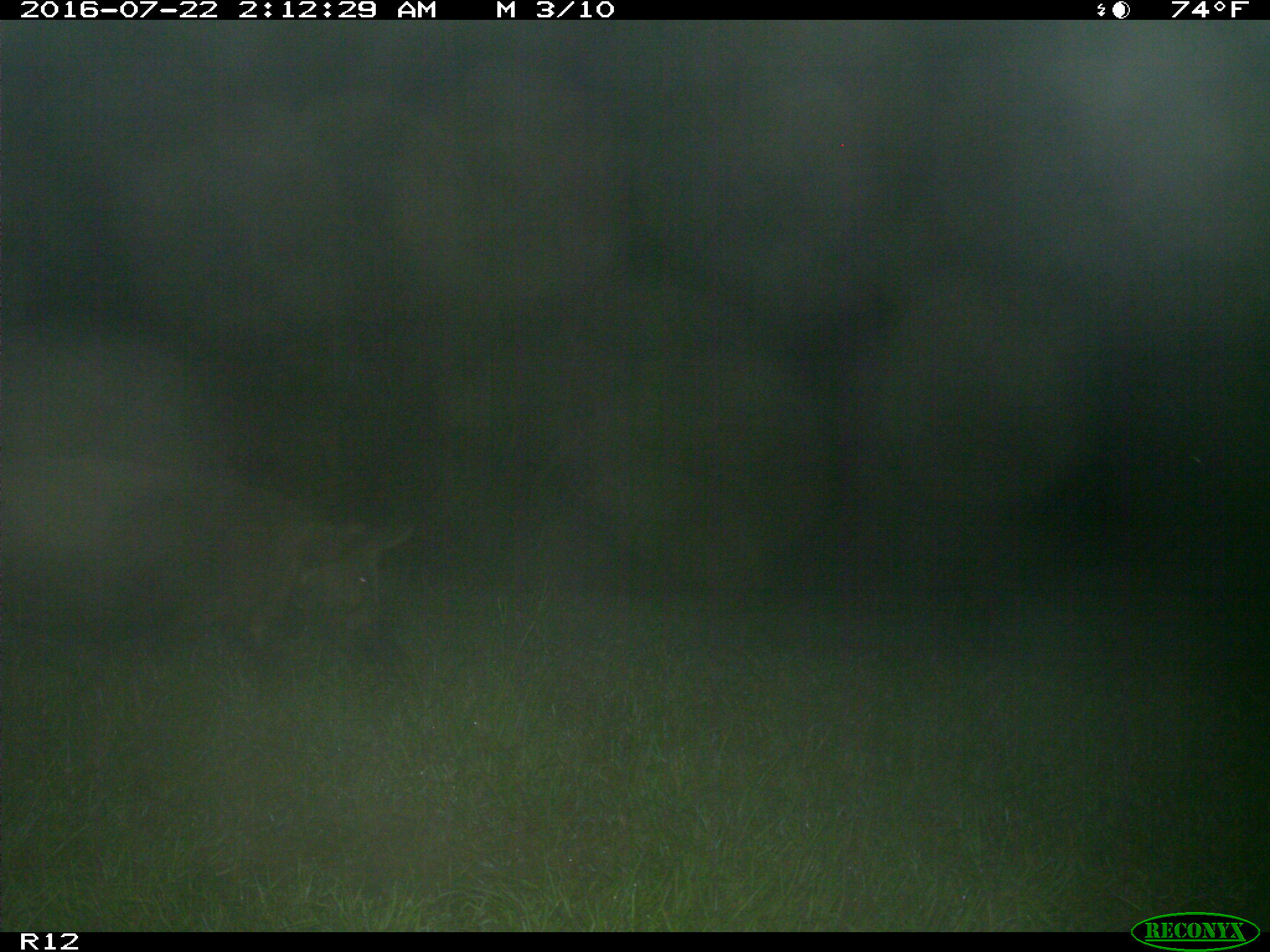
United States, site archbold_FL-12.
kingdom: Animalia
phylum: Chordata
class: Mammalia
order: Artiodactyla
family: Suidae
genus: Sus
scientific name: Sus scrofa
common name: wild boar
Sus scrofa (wild boar).